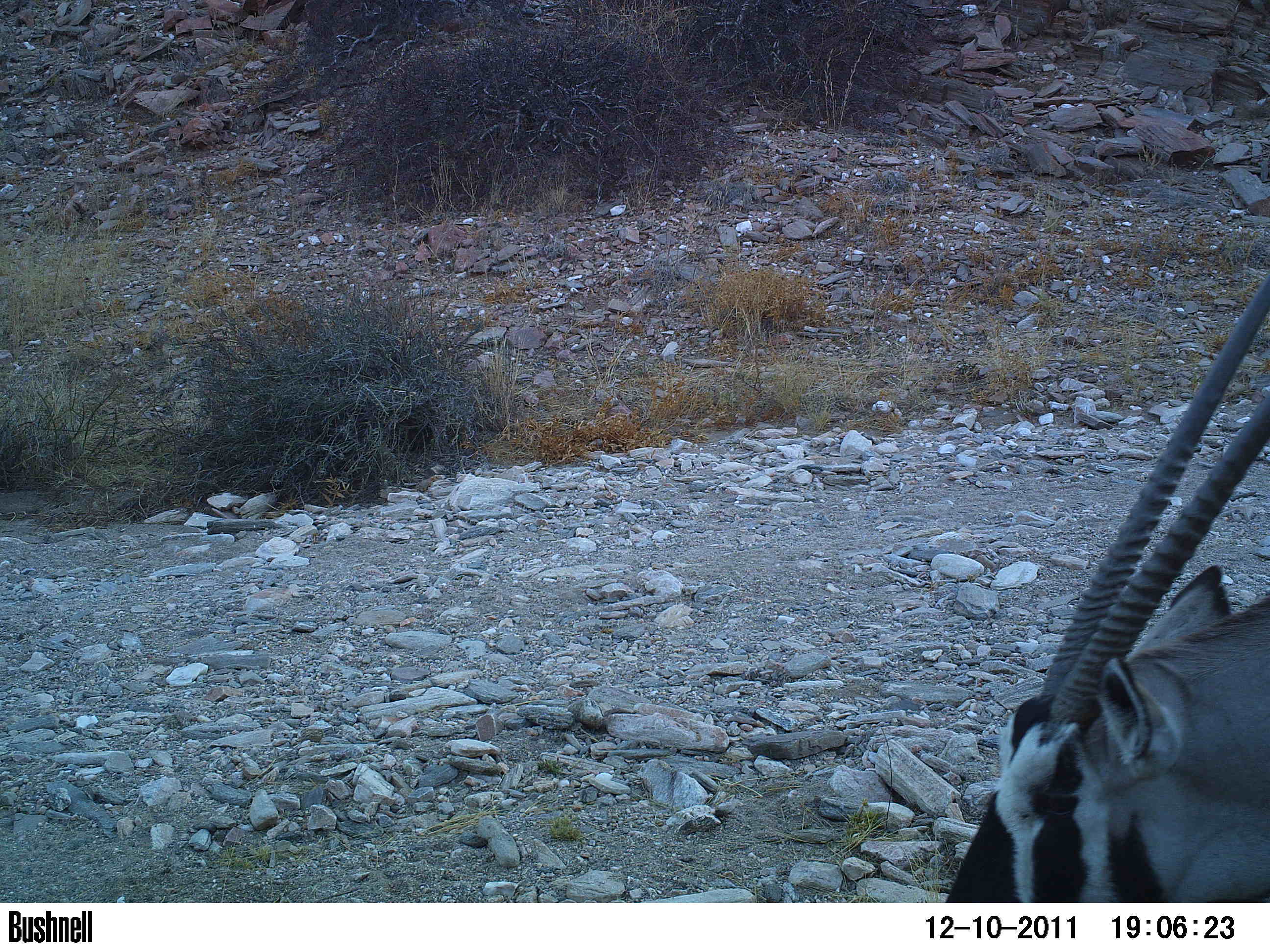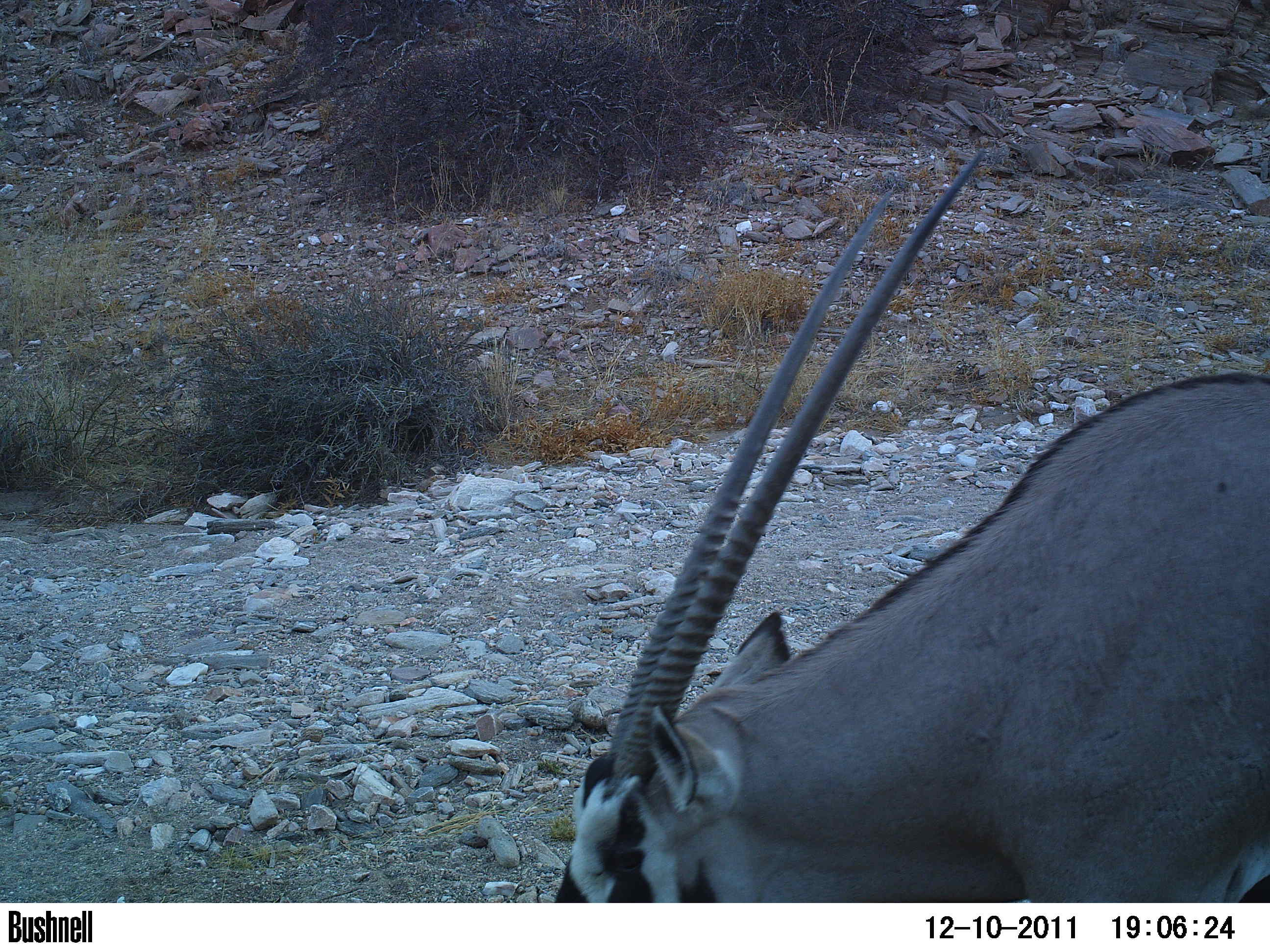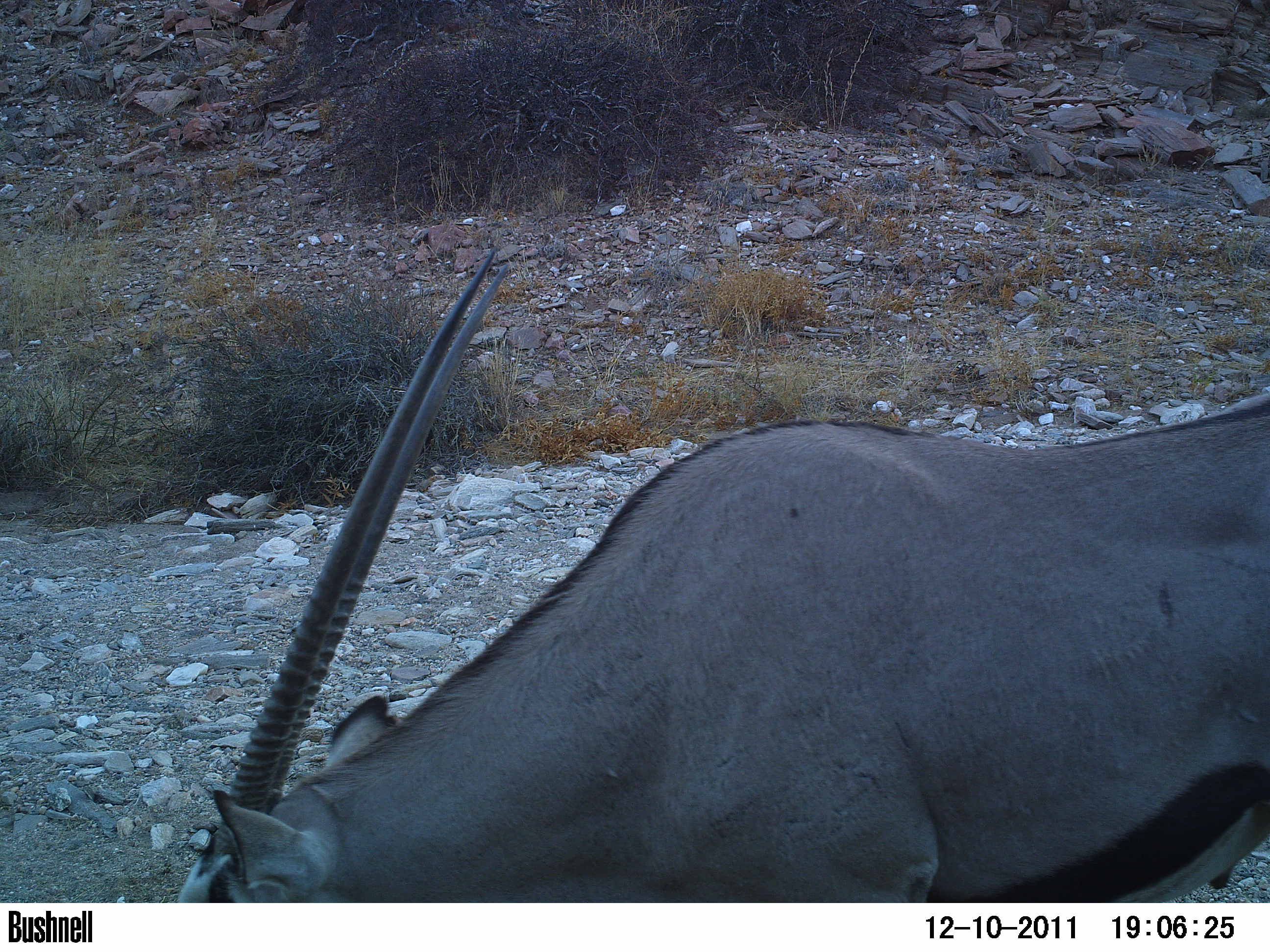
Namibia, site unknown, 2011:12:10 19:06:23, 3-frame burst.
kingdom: Animalia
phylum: Chordata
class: Mammalia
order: Artiodactyla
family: Bovidae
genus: Oryx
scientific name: Oryx gazella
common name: gemsbok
Oryx gazella (gemsbok).